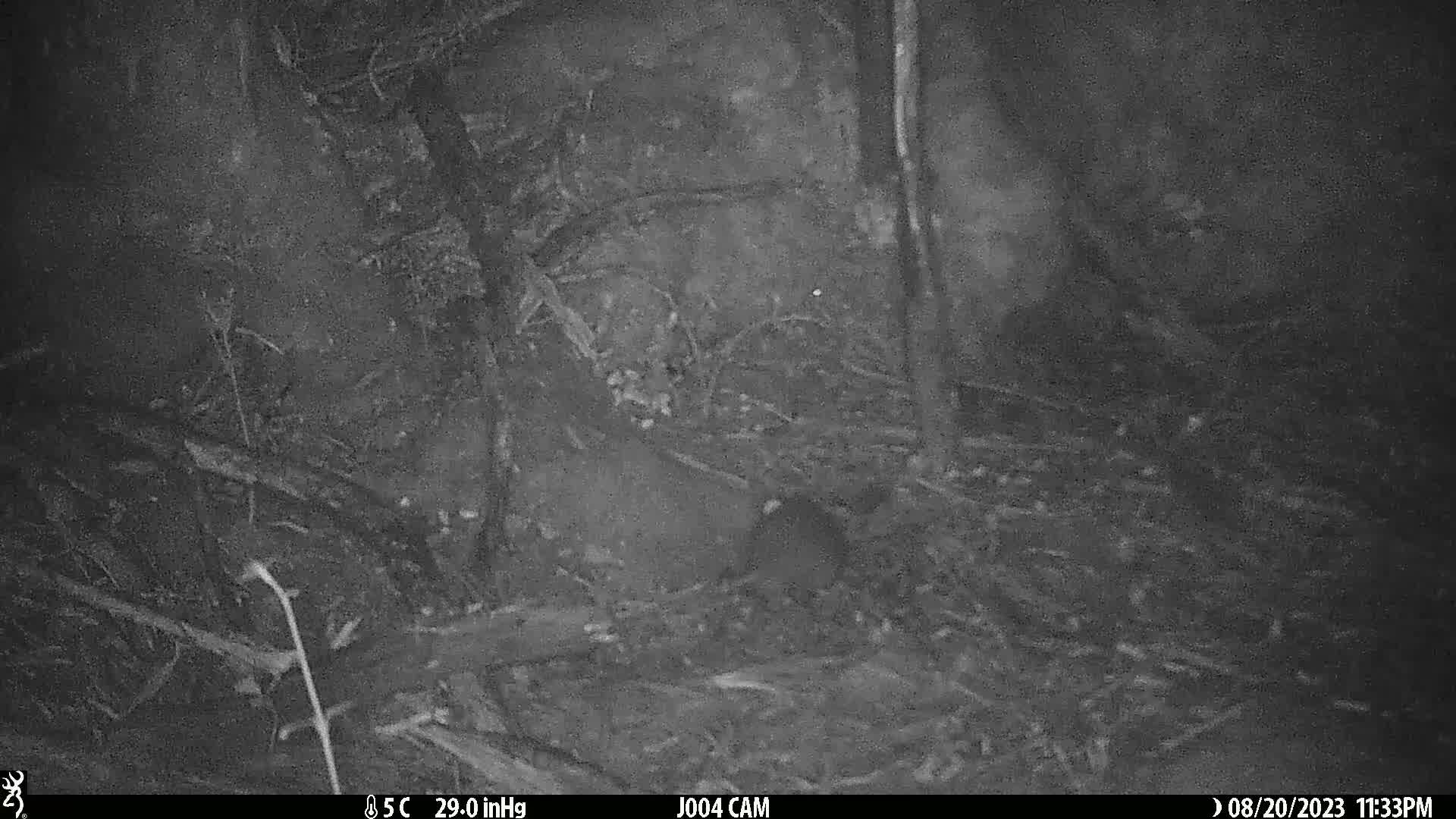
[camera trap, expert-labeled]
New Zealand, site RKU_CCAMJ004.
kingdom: Animalia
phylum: Chordata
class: Mammalia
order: Rodentia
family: Muridae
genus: Rattus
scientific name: Rattus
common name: rat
Rat (Rattus).